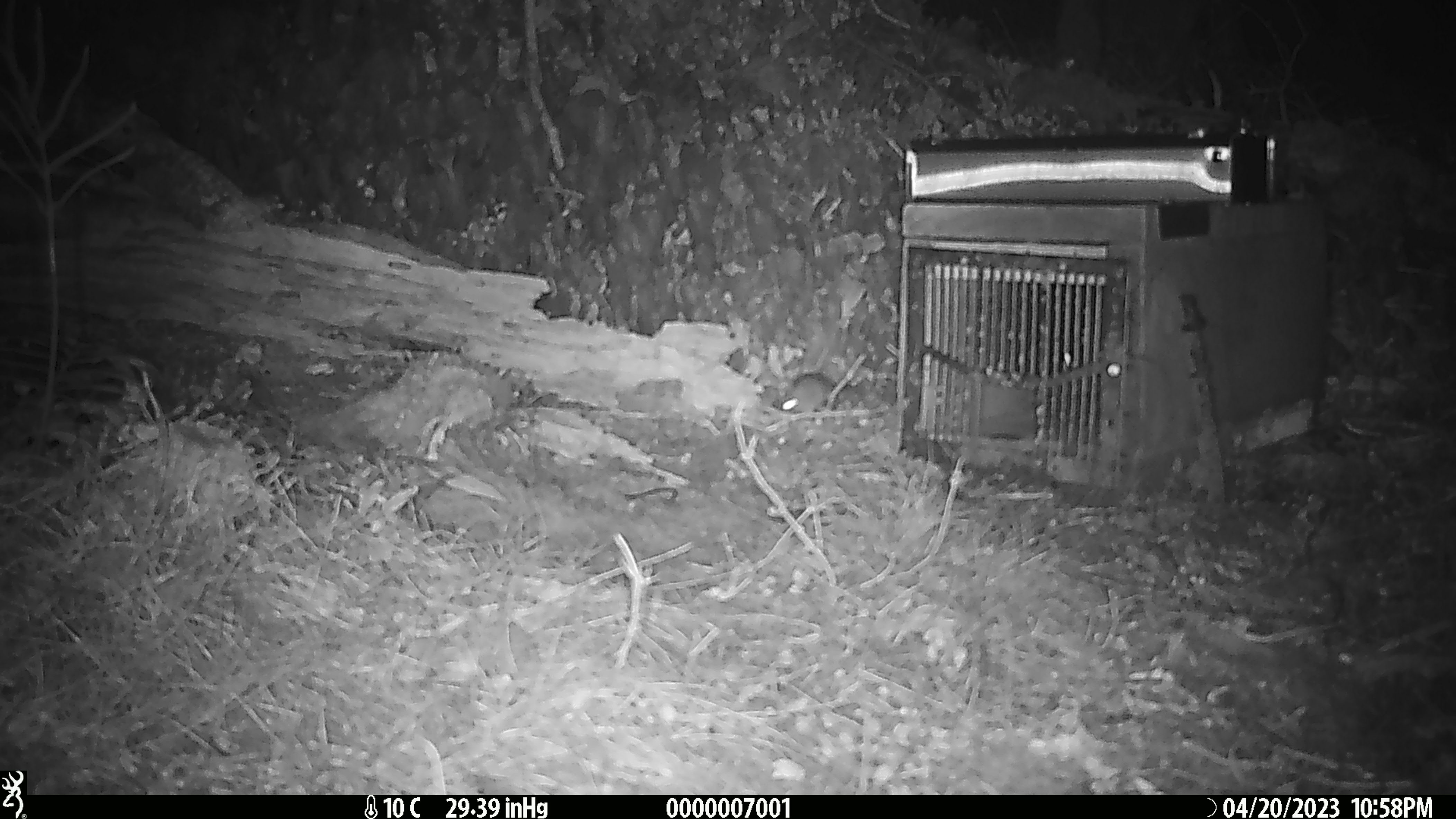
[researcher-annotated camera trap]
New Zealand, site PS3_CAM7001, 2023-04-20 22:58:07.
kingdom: Animalia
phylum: Chordata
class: Mammalia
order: Rodentia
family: Muridae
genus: Mus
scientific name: Mus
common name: mouse